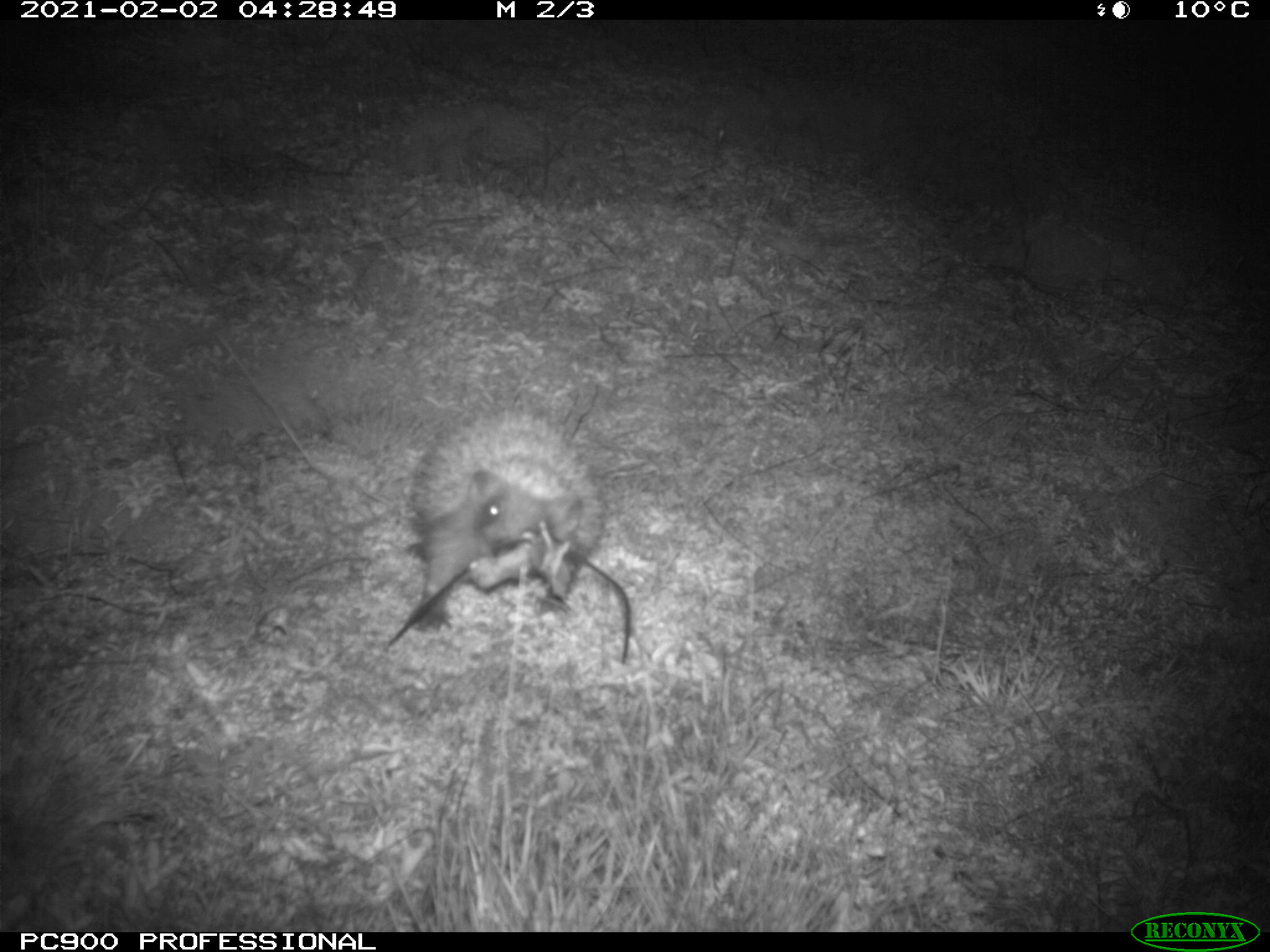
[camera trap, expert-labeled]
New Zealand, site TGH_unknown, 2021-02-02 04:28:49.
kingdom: Animalia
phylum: Chordata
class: Mammalia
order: Eulipotyphla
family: Erinaceidae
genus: Erinaceus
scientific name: Erinaceus europaeus europaeus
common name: european hedgehog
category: hedgehog